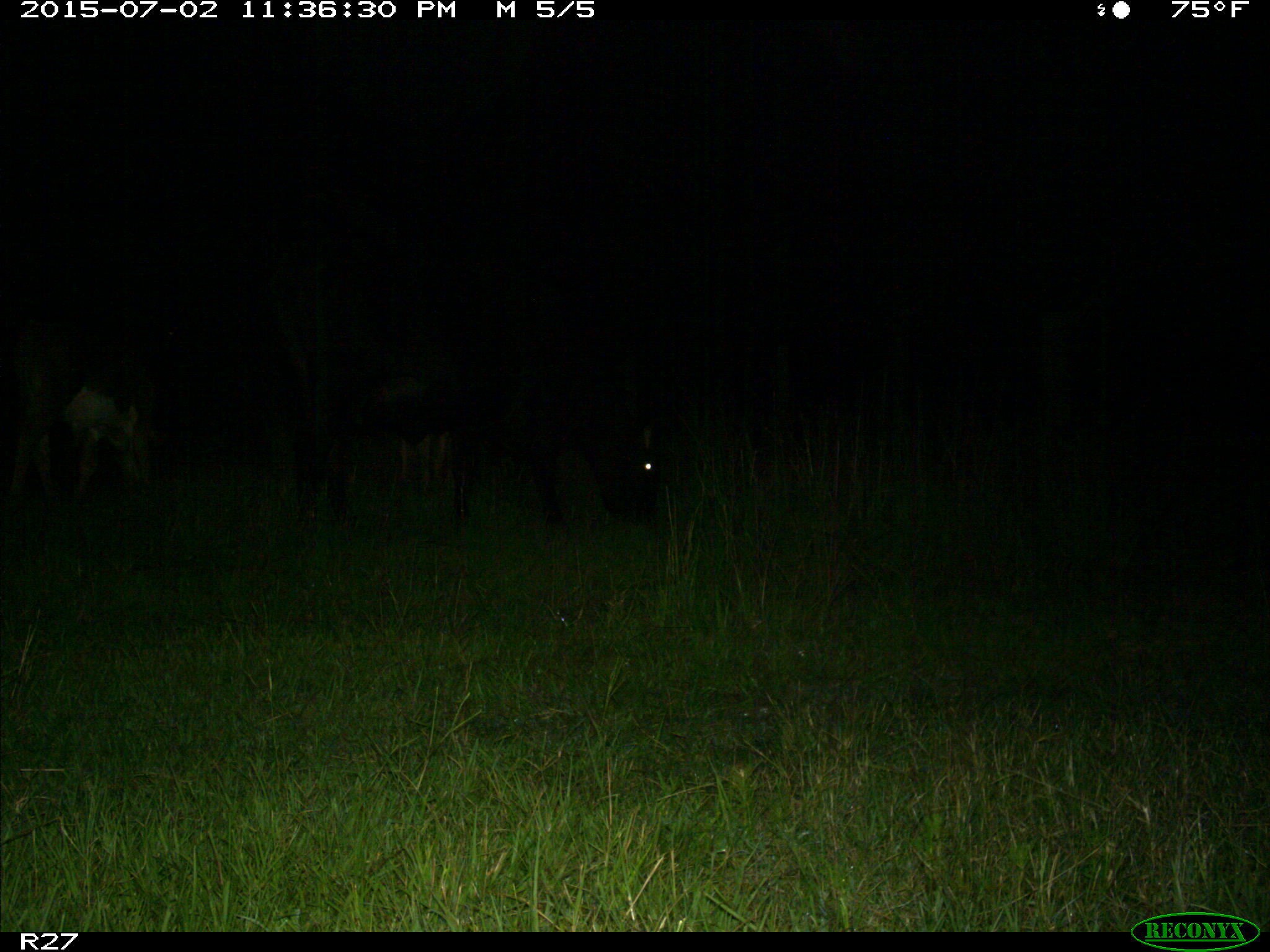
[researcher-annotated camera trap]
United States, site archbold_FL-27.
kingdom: Animalia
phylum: Chordata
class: Mammalia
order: Artiodactyla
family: Bovidae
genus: Bos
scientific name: Bos taurus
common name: domestic cow